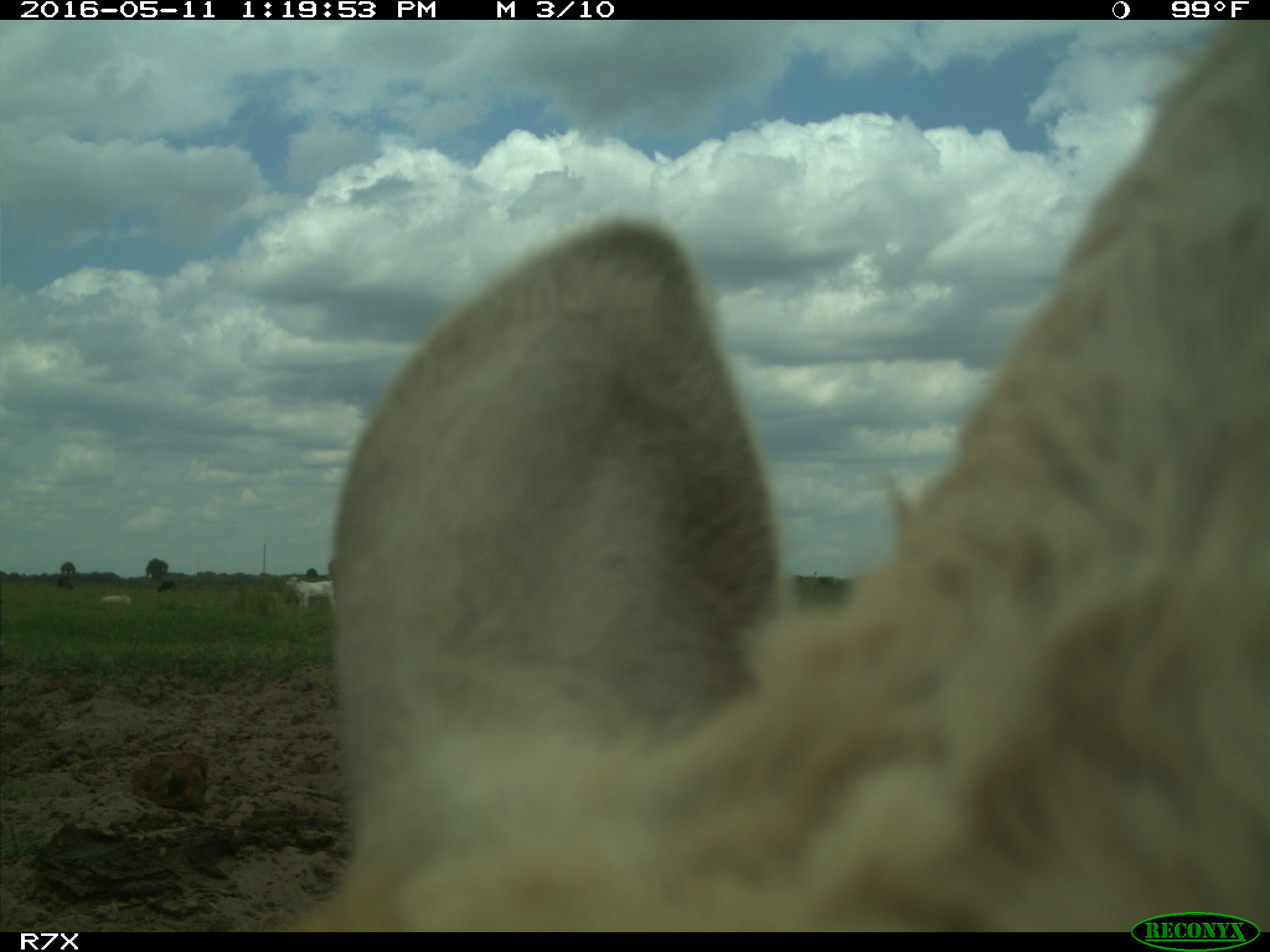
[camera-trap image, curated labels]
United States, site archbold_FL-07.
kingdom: Animalia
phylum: Chordata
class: Mammalia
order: Artiodactyla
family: Bovidae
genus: Bos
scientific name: Bos taurus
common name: domestic cow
Bos taurus (domestic cow).